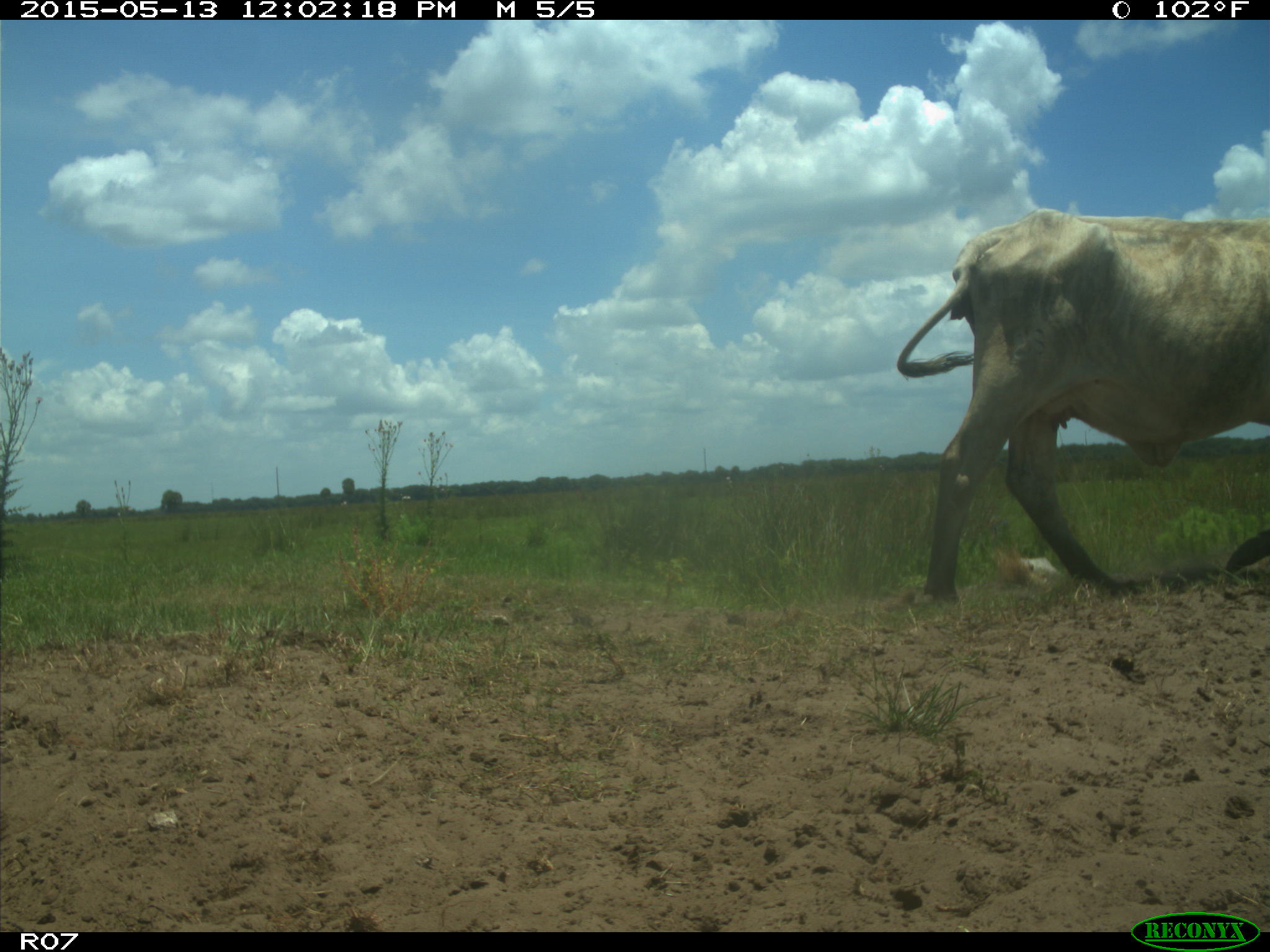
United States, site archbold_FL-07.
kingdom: Animalia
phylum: Chordata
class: Mammalia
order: Artiodactyla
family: Bovidae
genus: Bos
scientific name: Bos taurus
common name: domestic cow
Bos taurus (domestic cow).